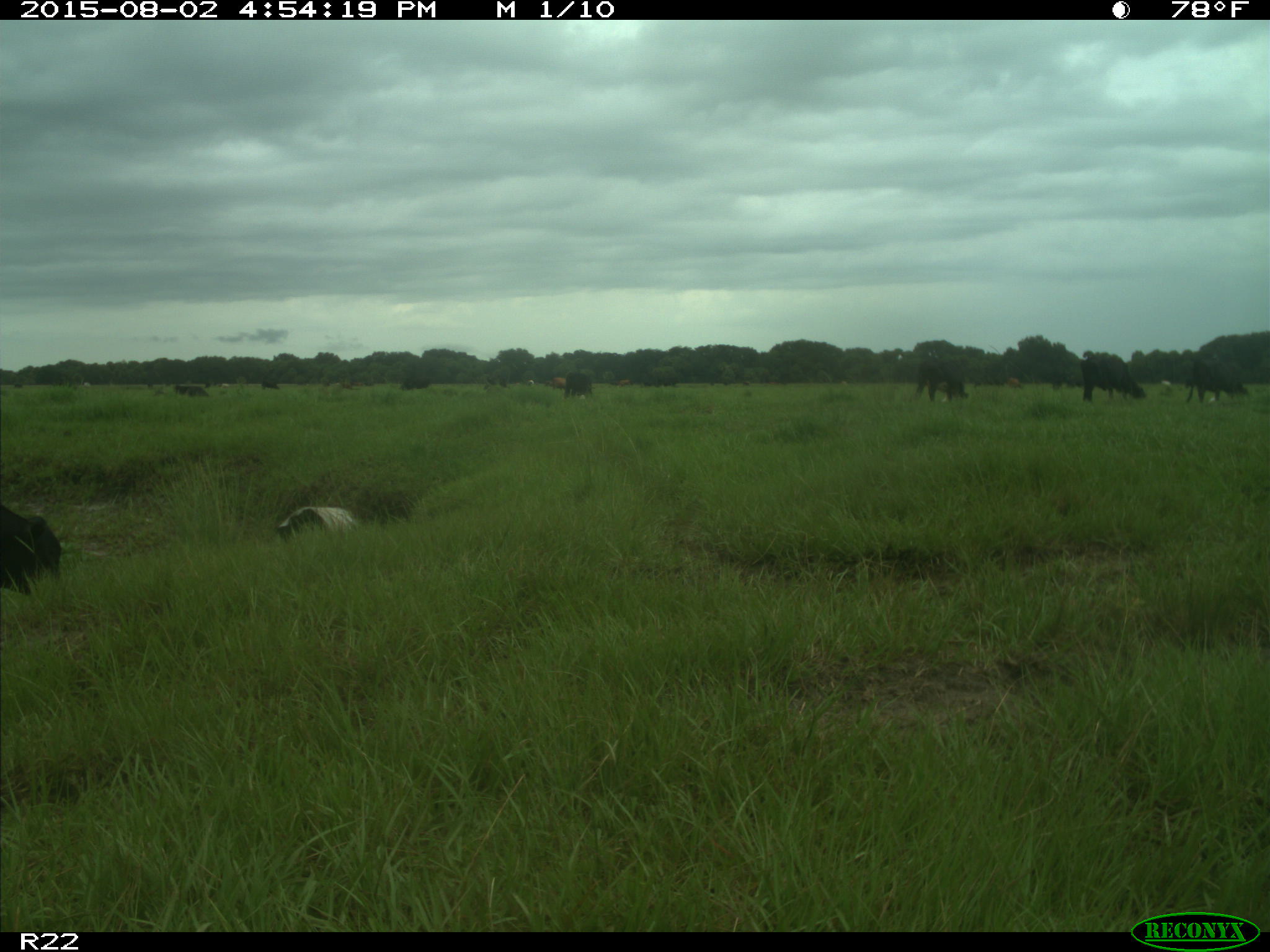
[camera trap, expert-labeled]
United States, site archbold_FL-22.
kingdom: Animalia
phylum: Chordata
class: Mammalia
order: Artiodactyla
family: Bovidae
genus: Bos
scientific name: Bos taurus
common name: domestic cow